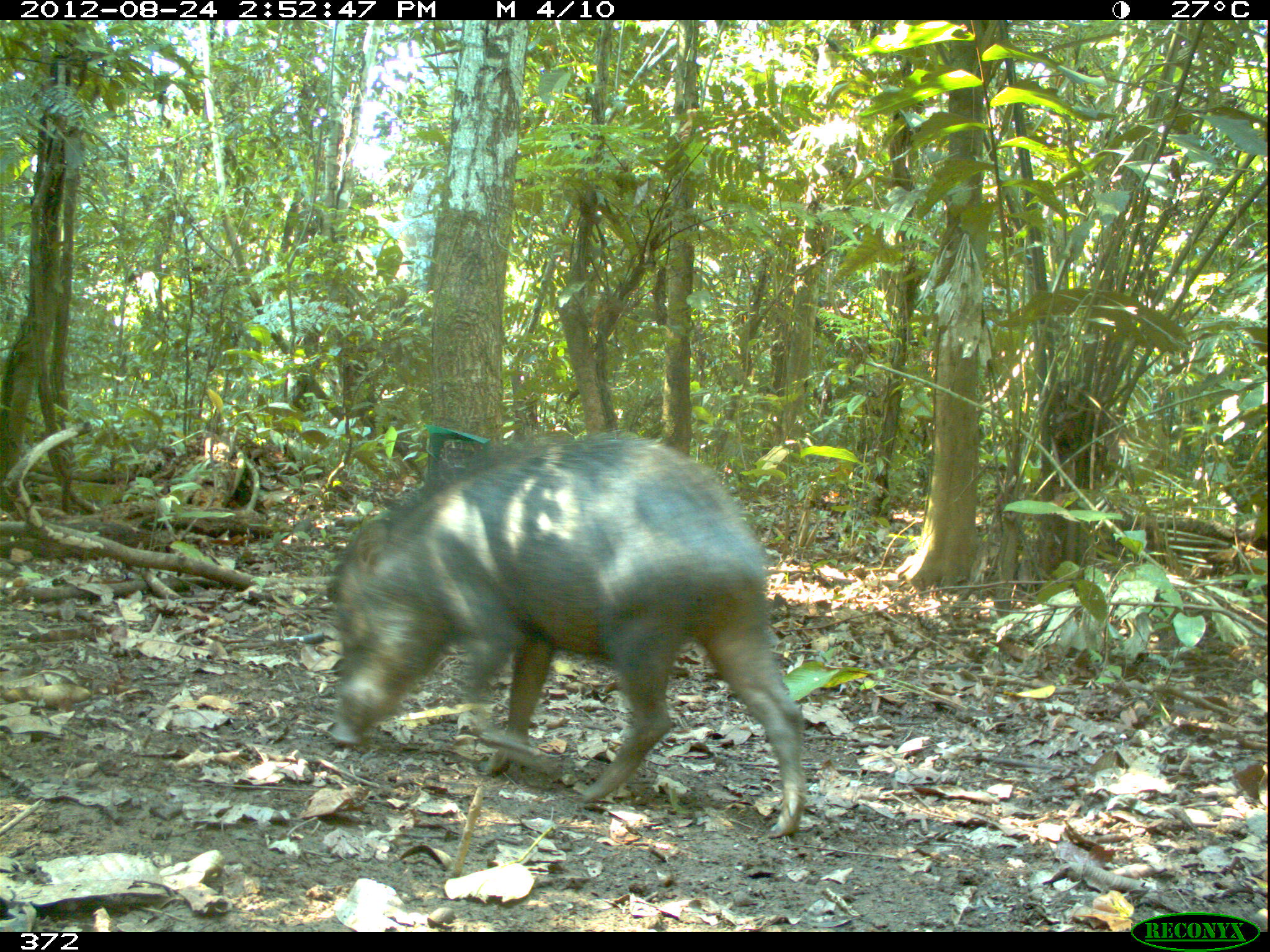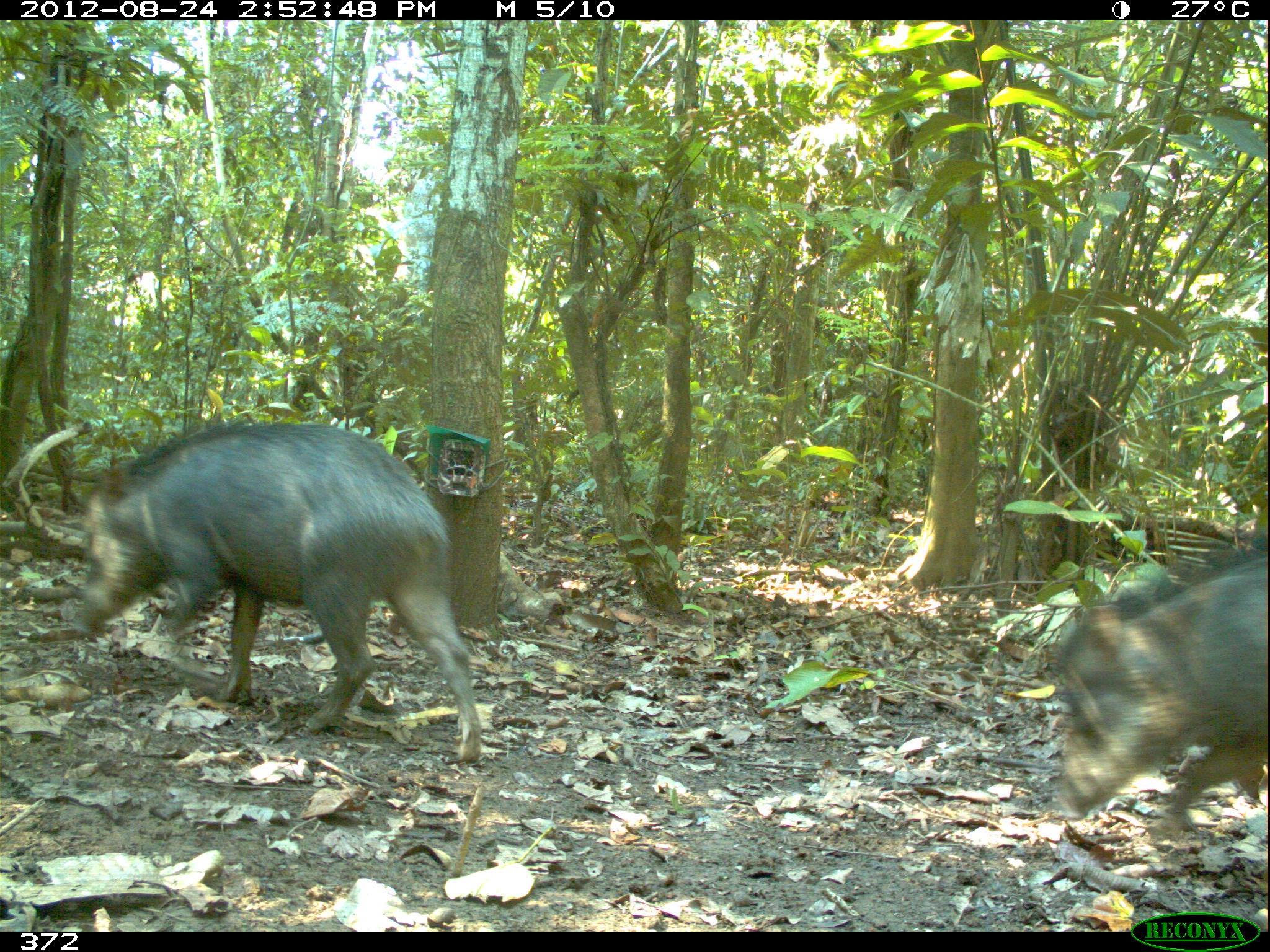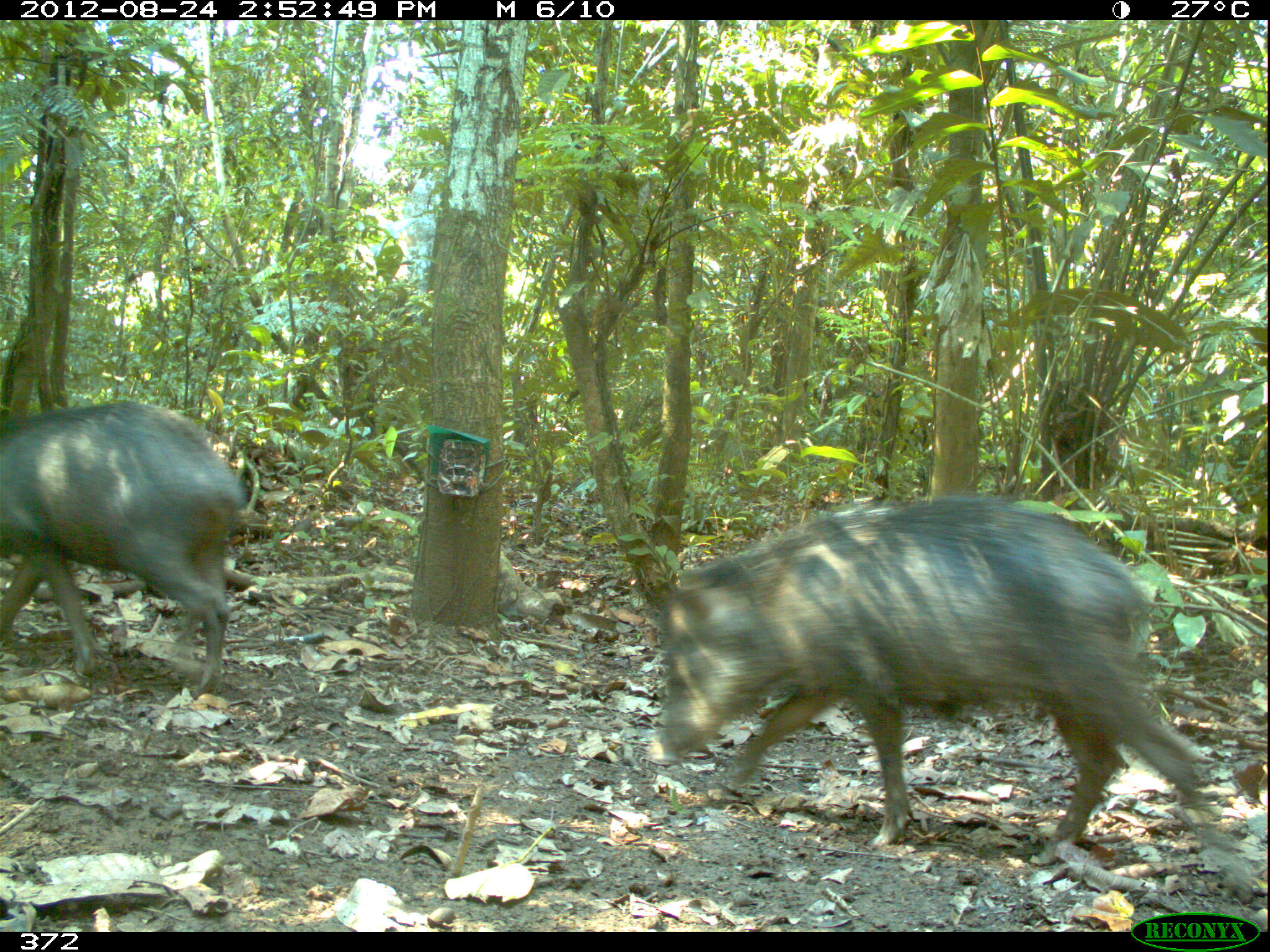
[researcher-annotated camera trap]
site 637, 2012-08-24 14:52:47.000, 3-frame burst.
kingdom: Animalia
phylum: Chordata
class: Mammalia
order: Artiodactyla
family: Tayassuidae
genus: Tayassu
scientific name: Tayassu pecari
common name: white-lipped peccary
Tayassu pecari (white-lipped peccary).